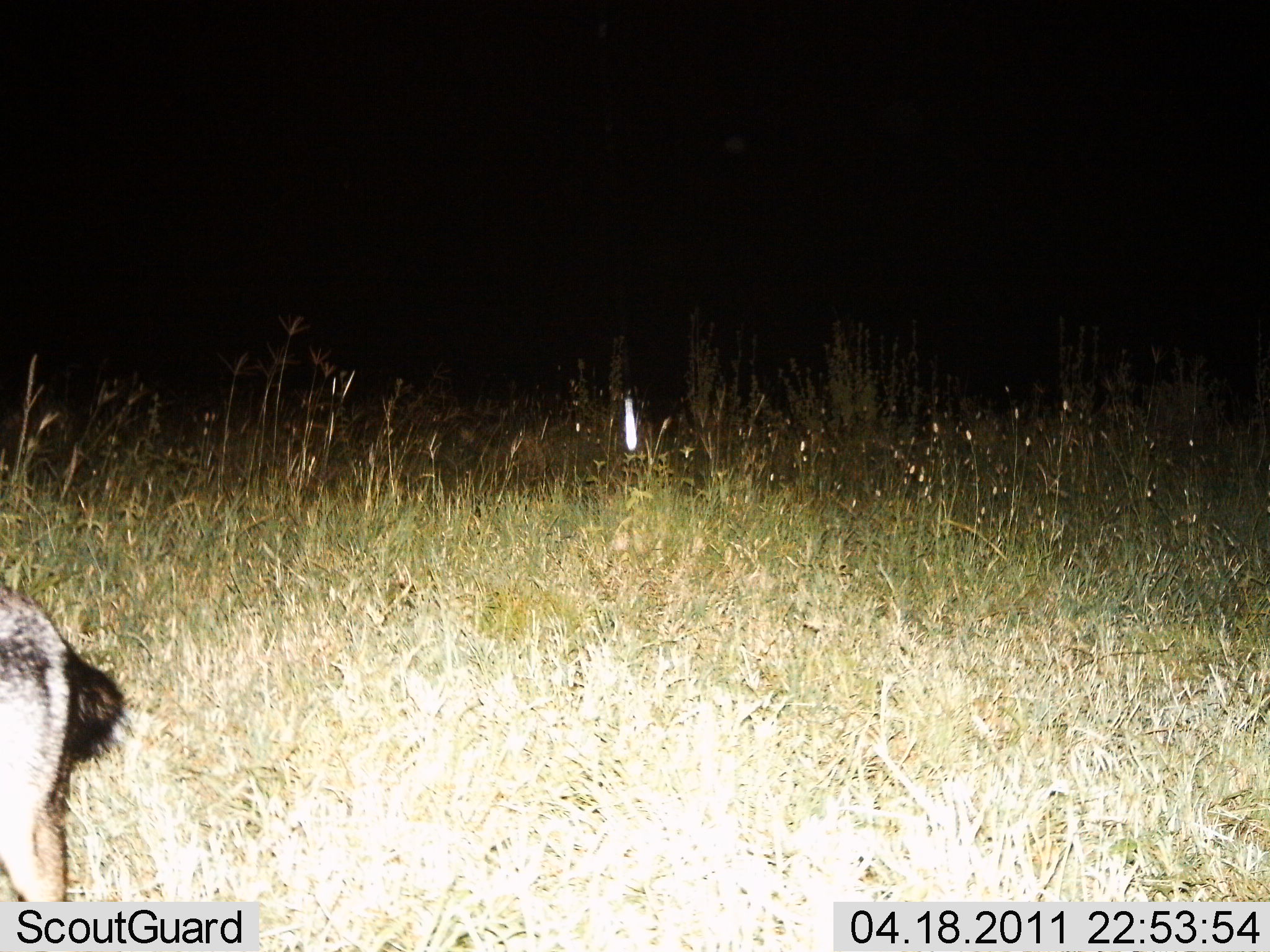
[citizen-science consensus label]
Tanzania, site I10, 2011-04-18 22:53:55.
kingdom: Animalia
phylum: Chordata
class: Mammalia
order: Carnivora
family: Canidae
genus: Lupulella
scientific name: Lupulella mesomelas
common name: black-backed jackal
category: jackal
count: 1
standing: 40%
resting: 0%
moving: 60%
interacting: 0%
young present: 0%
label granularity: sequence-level